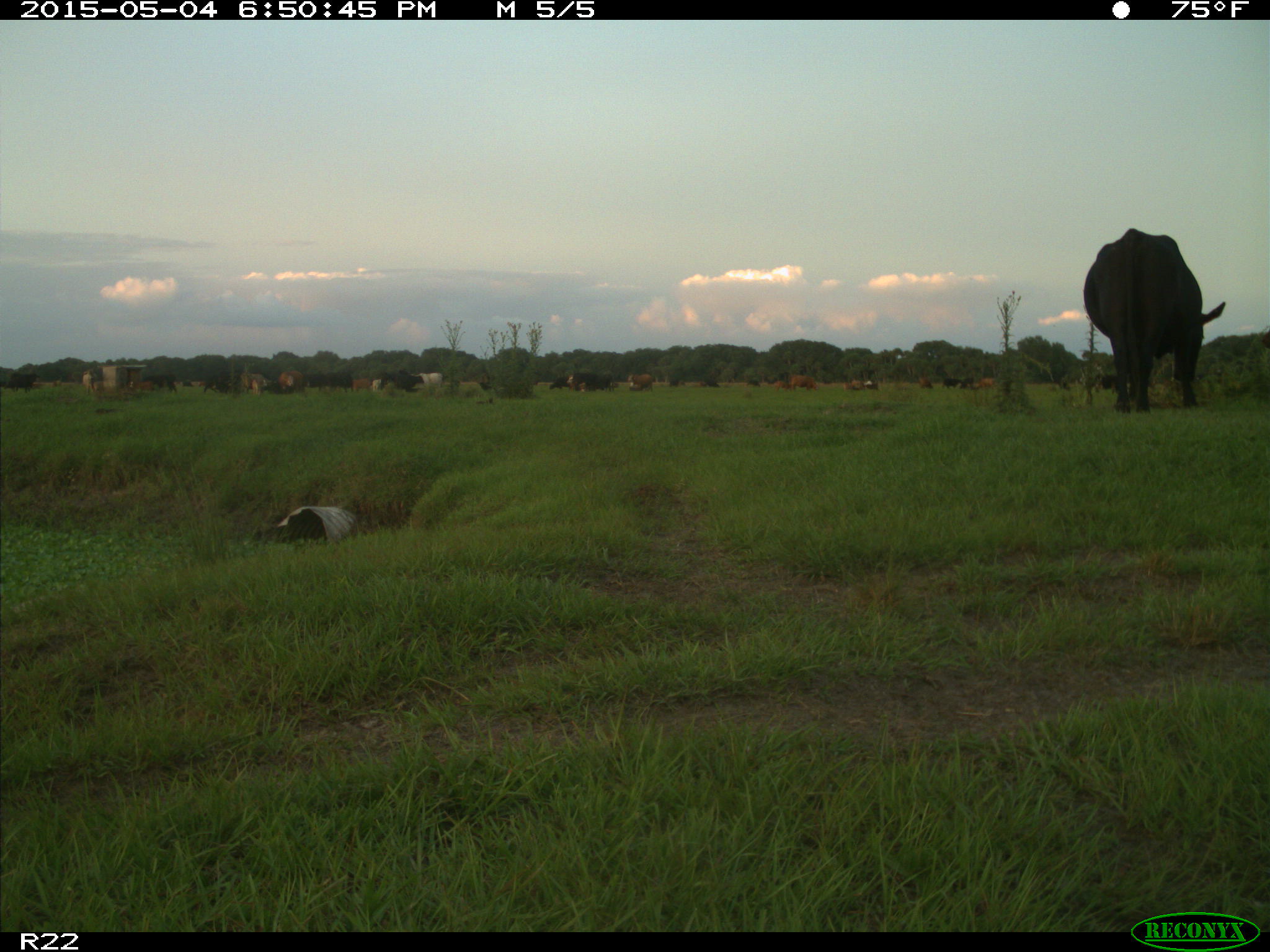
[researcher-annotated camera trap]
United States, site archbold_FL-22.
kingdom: Animalia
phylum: Chordata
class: Mammalia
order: Artiodactyla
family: Bovidae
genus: Bos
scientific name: Bos taurus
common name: domestic cow